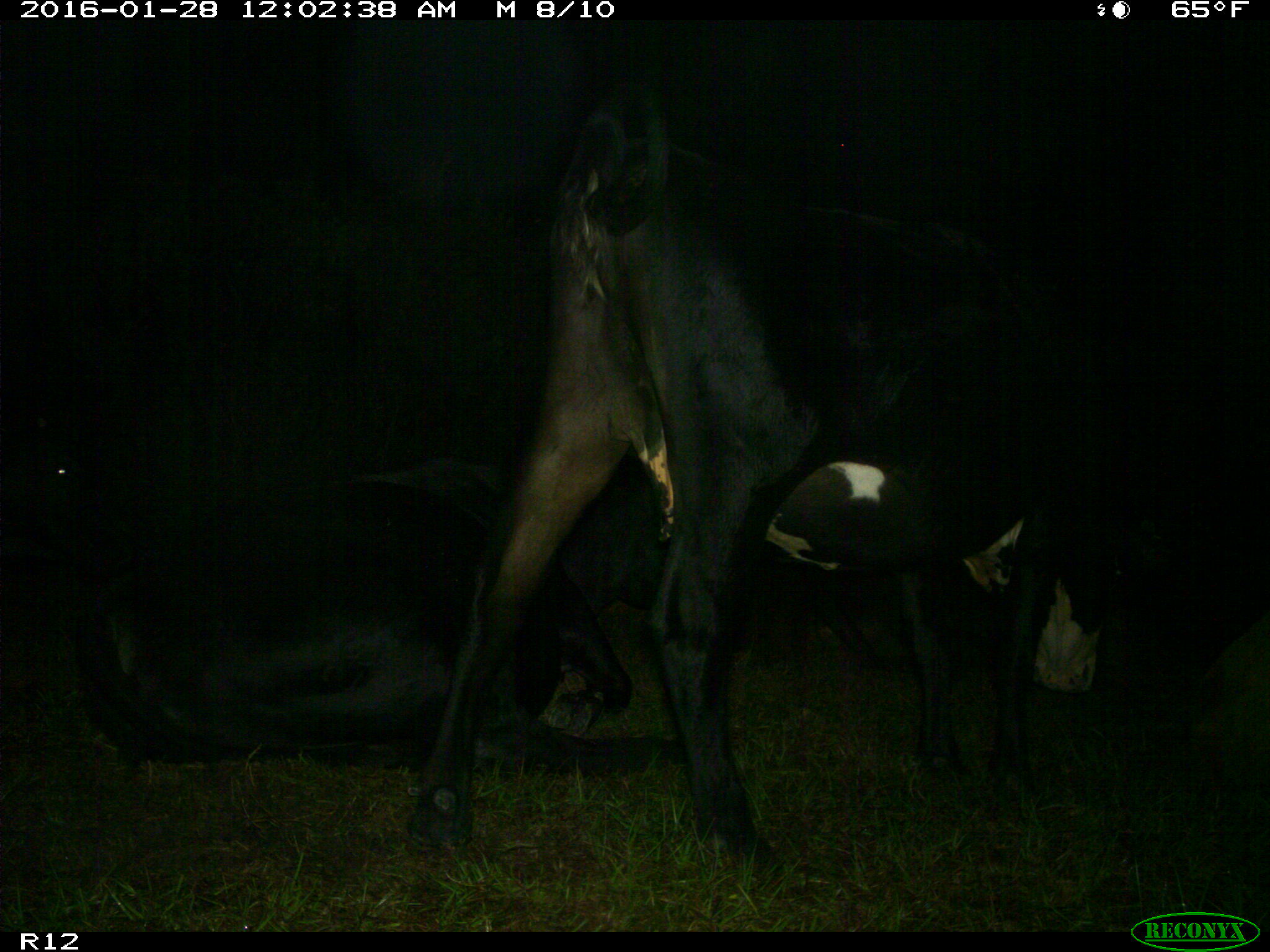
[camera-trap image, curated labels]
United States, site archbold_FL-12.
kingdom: Animalia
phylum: Chordata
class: Mammalia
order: Artiodactyla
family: Bovidae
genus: Bos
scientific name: Bos taurus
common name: domestic cow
Bos taurus (domestic cow).